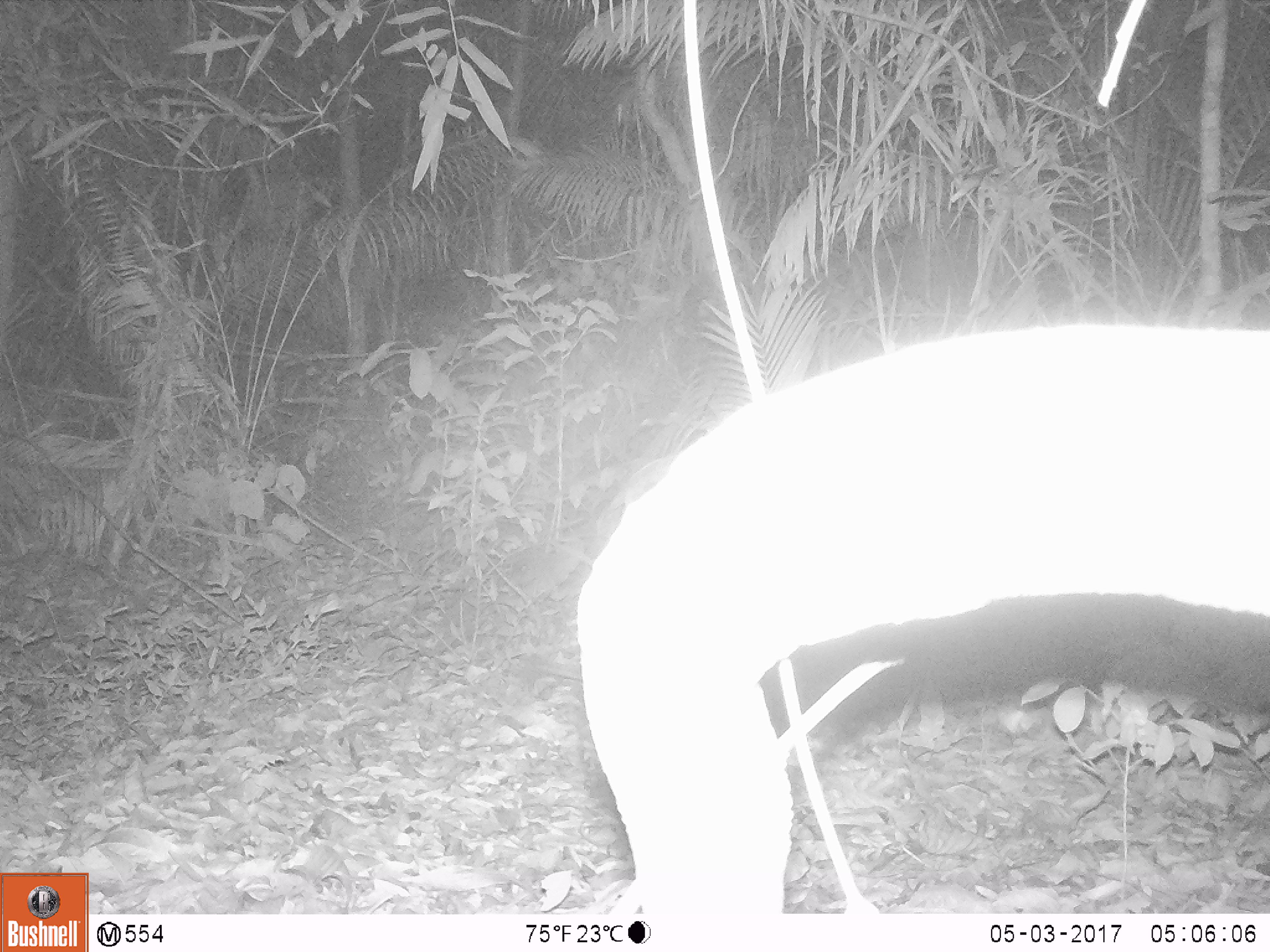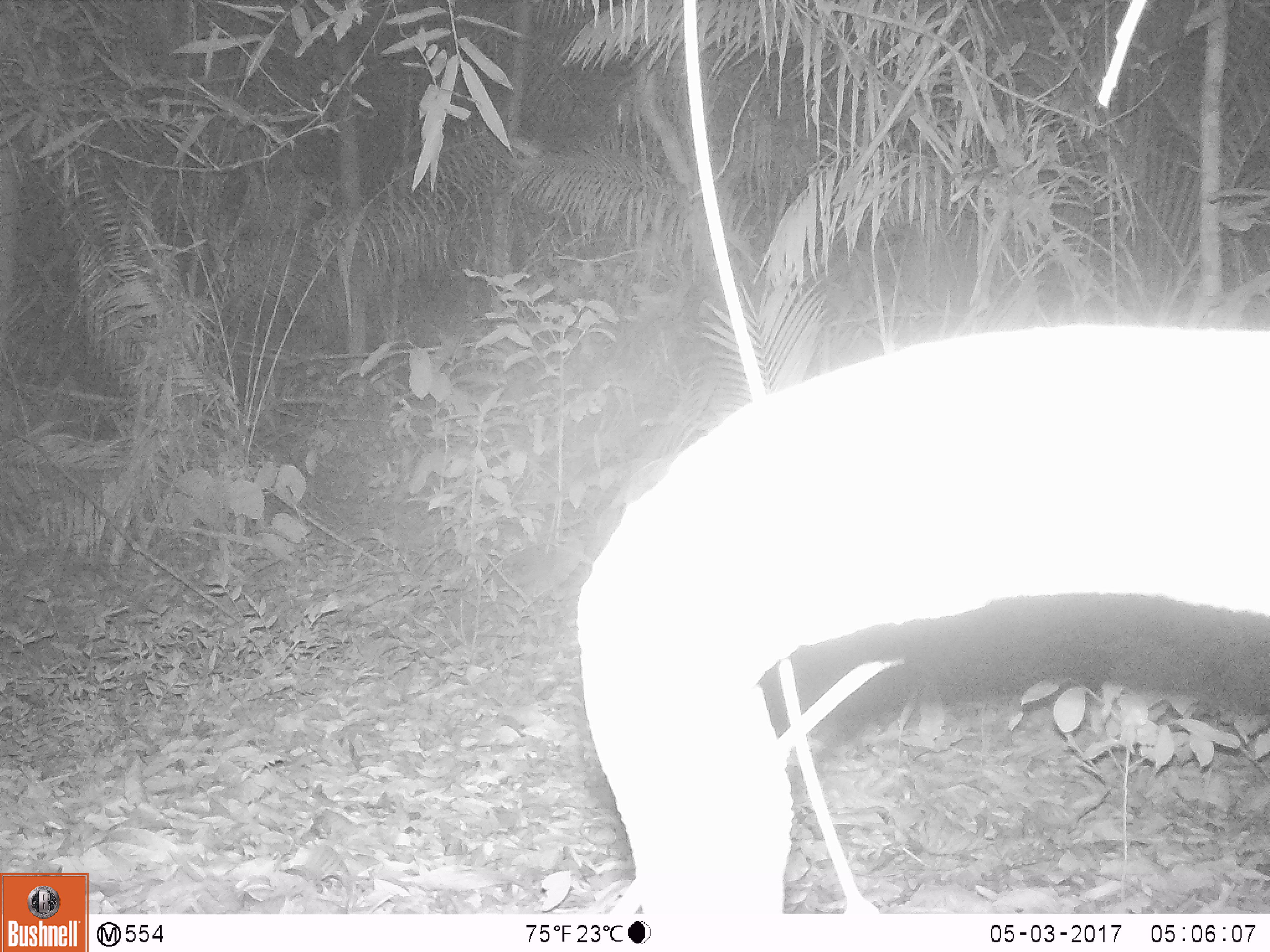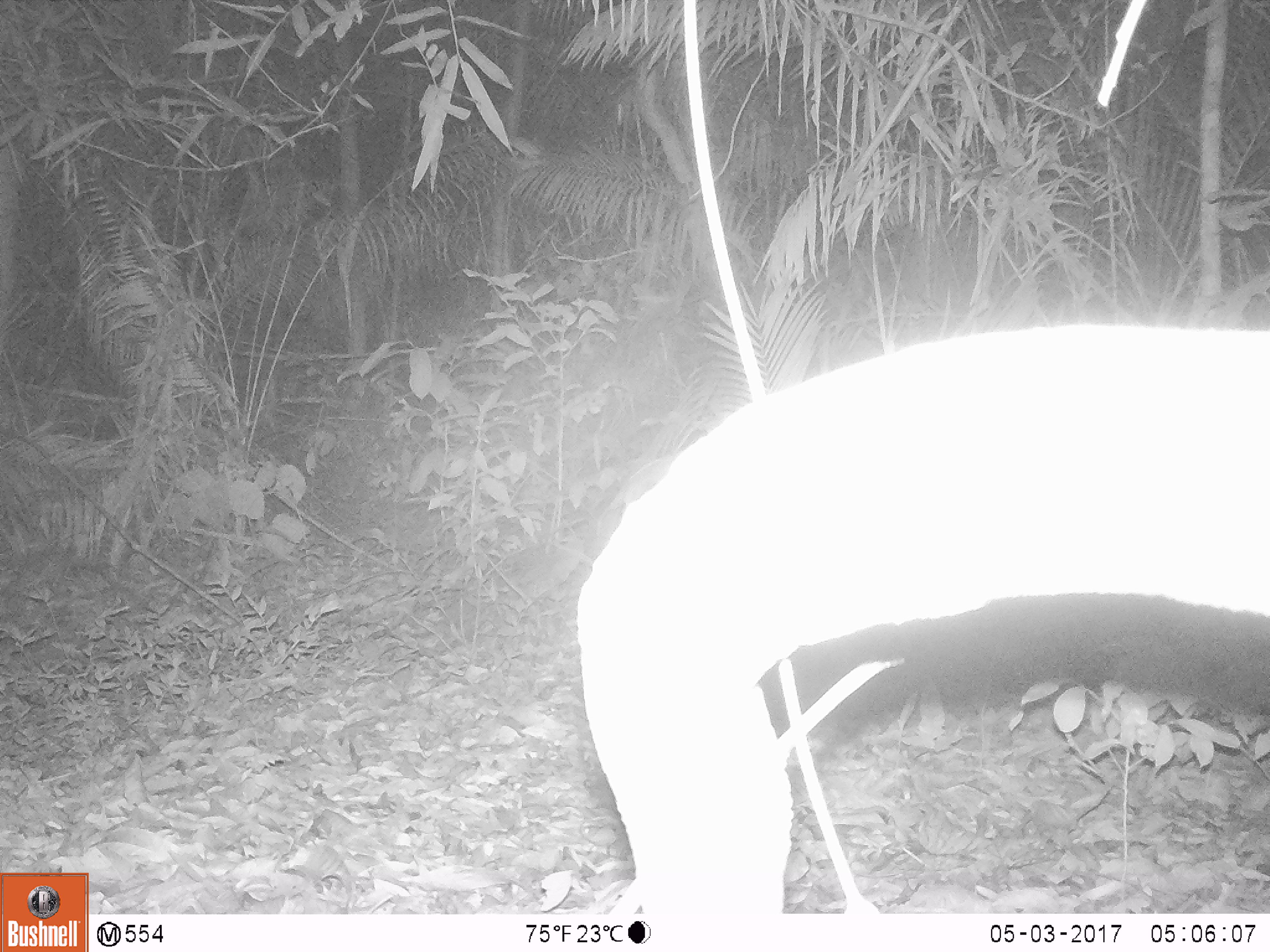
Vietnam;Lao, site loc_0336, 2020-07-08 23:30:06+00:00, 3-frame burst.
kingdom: Animalia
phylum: Chordata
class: Mammalia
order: Rodentia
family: Hystricidae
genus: Atherurus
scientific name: Atherurus macrourus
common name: asiatic brush-tailed porcupine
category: asiatic brush tailed porcupine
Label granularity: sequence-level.